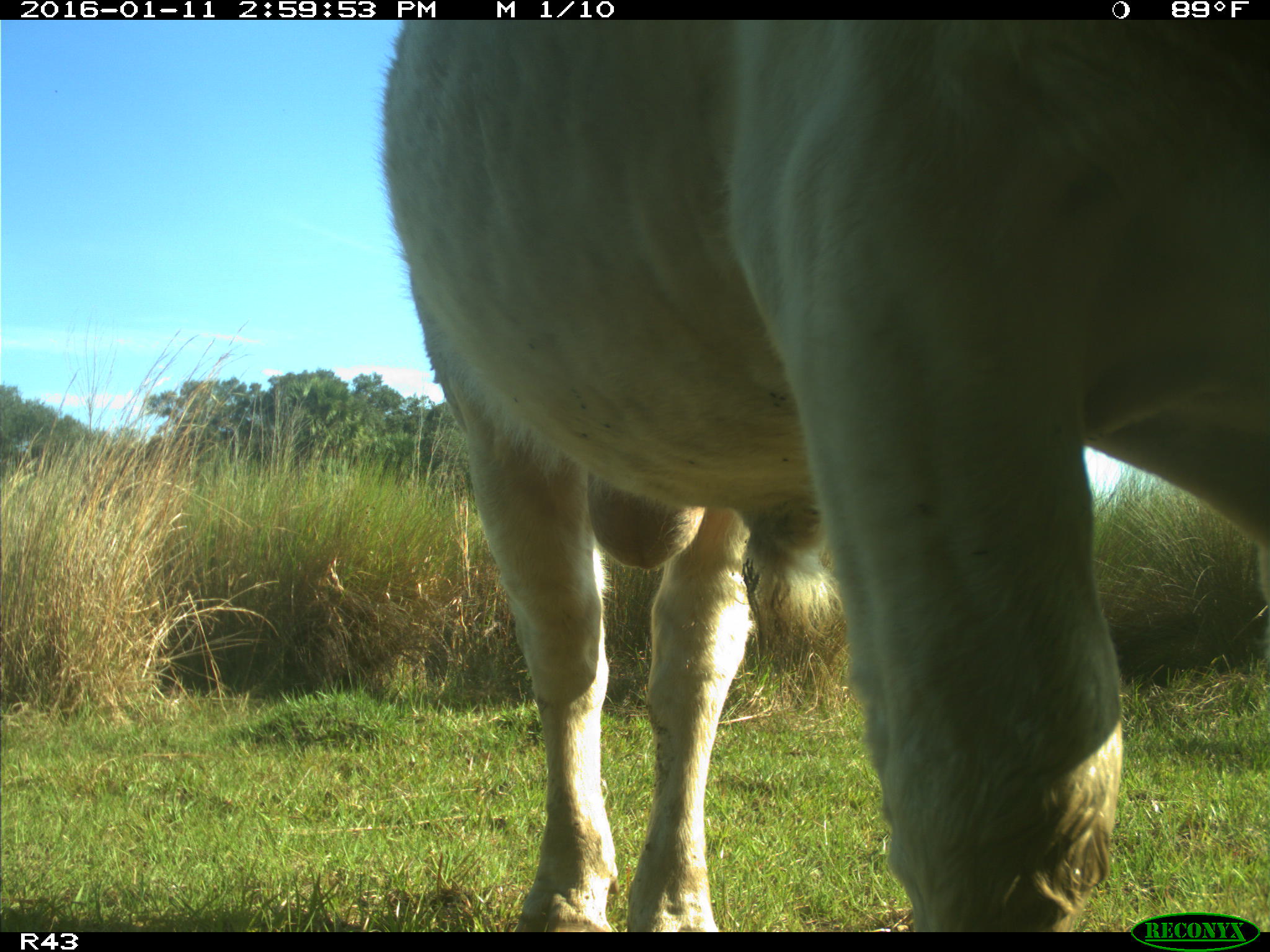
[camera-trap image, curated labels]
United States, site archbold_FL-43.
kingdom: Animalia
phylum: Chordata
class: Mammalia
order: Artiodactyla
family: Bovidae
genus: Bos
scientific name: Bos taurus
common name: domestic cow